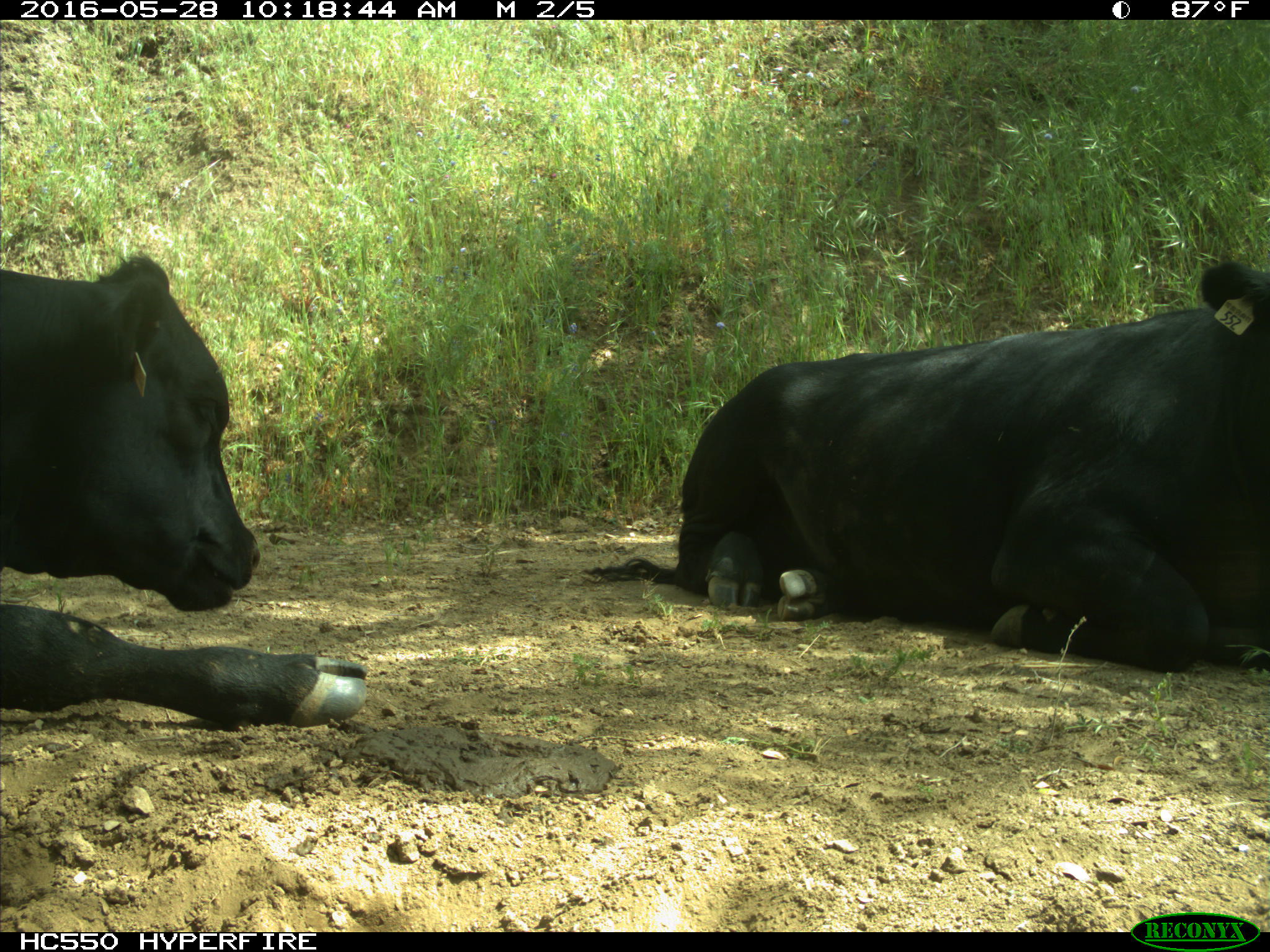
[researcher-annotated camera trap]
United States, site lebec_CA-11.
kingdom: Animalia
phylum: Chordata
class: Mammalia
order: Artiodactyla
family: Bovidae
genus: Bos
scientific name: Bos taurus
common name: domestic cow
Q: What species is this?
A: Bos taurus (domestic cow).